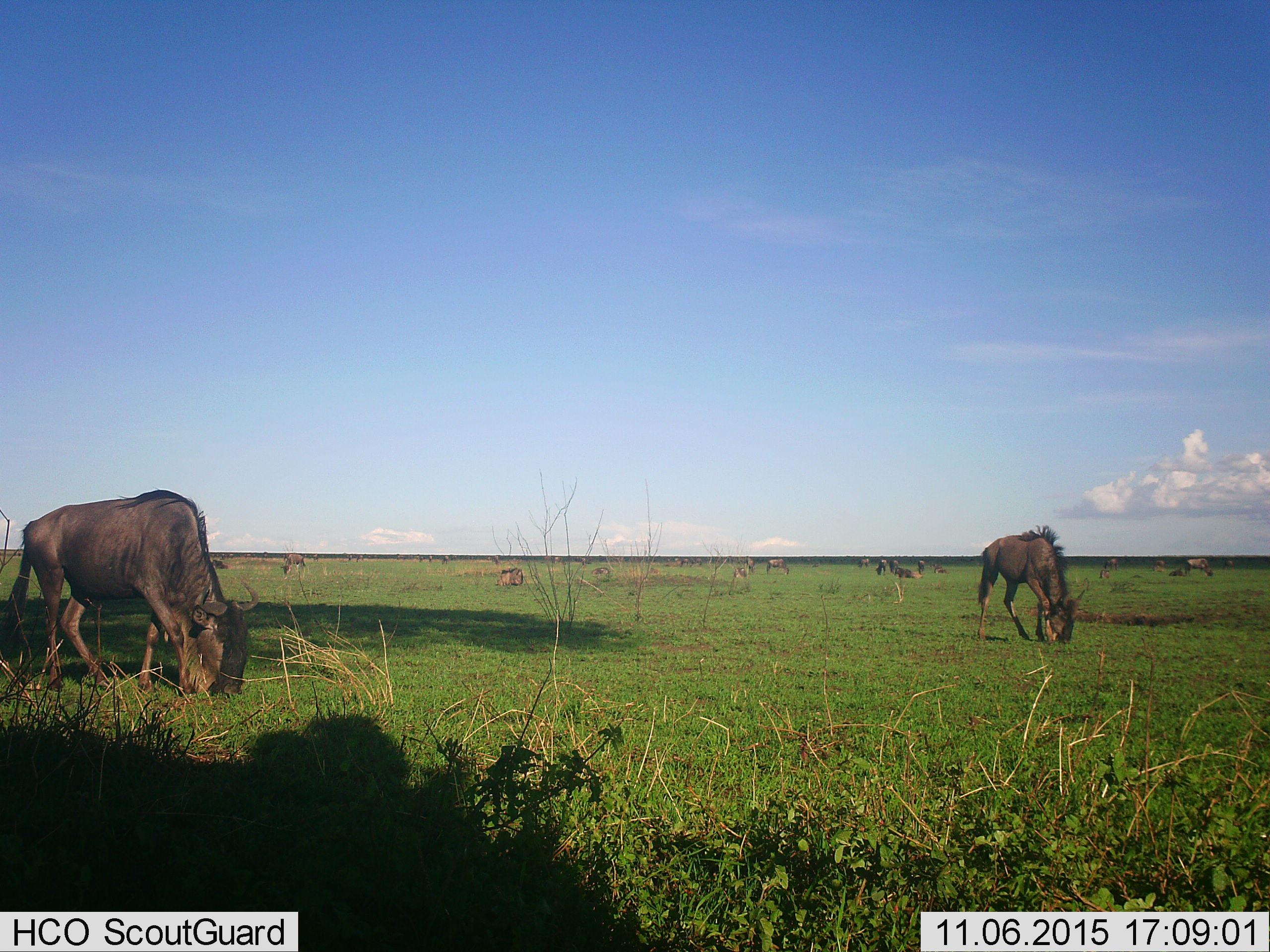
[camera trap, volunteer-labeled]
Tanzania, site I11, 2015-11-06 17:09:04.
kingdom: Animalia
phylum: Chordata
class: Mammalia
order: Artiodactyla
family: Bovidae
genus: Connochaetes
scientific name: Connochaetes taurinus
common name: blue wildebeest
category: wildebeest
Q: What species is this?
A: Wildebeest (blue wildebeest) (Connochaetes taurinus).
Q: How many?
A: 11-50.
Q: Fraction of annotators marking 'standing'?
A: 50%.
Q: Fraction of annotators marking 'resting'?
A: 20%.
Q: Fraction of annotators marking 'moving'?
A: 10%.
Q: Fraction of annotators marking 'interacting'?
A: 0%.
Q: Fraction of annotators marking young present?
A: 10%.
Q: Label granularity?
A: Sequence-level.